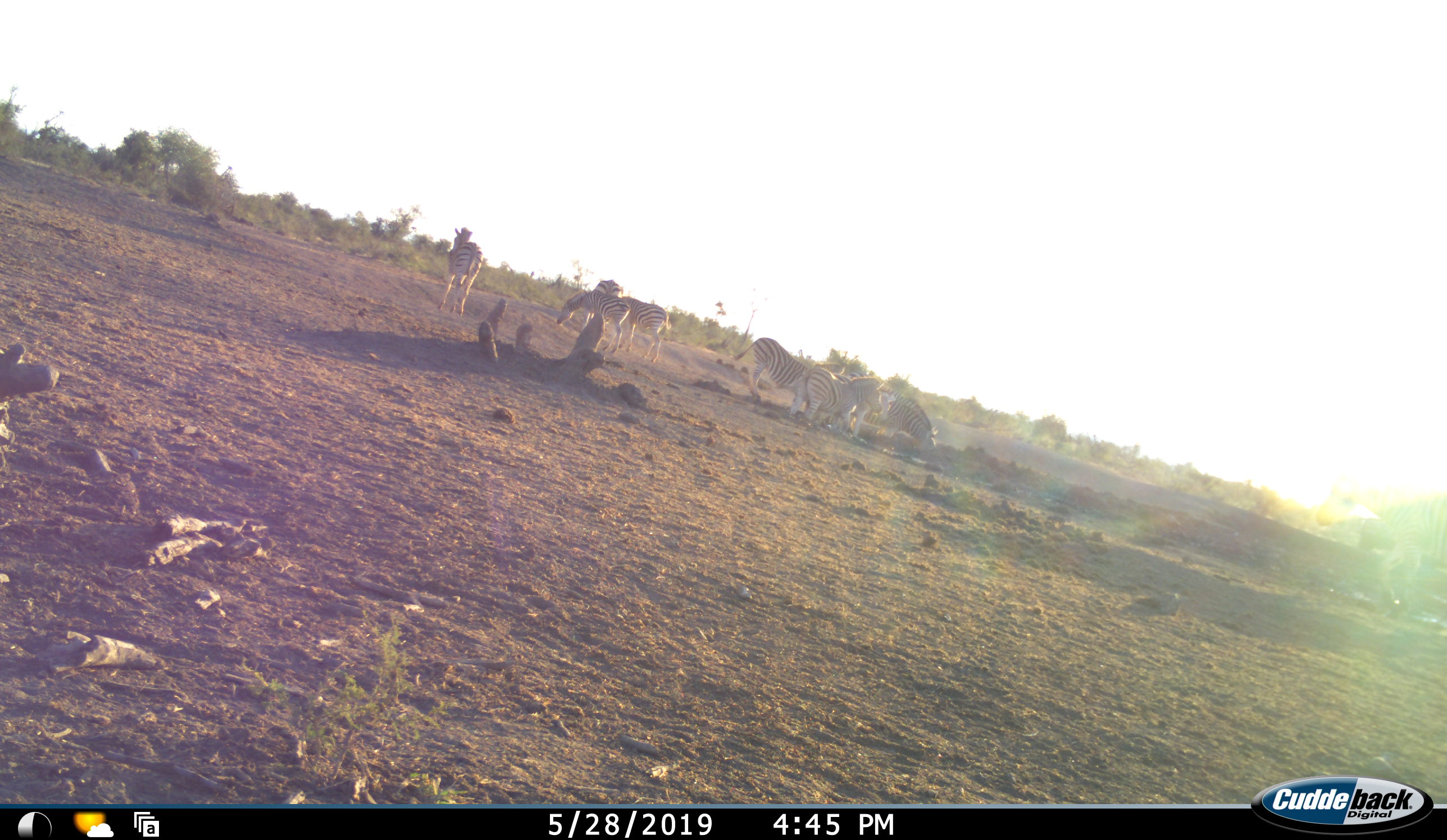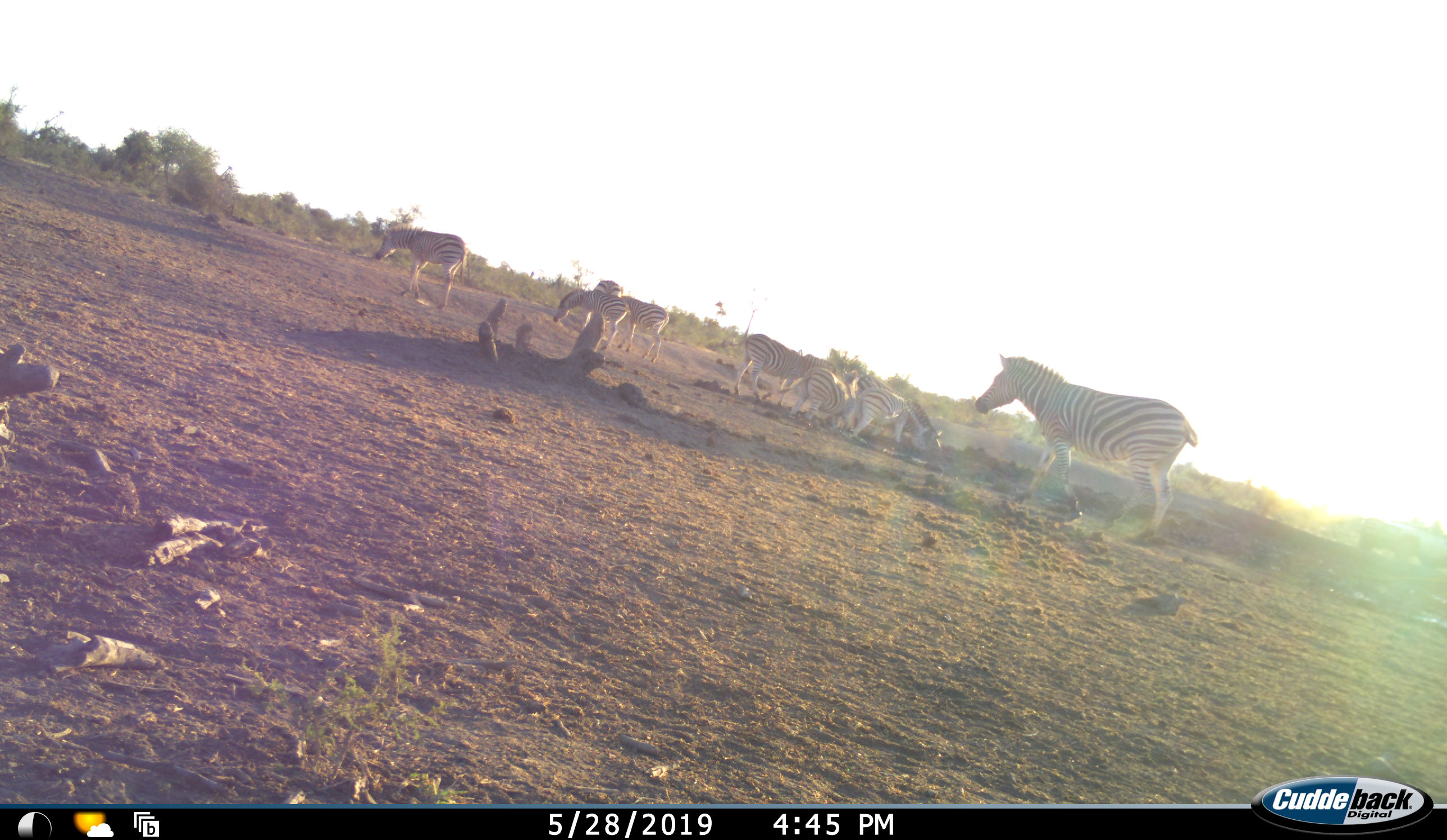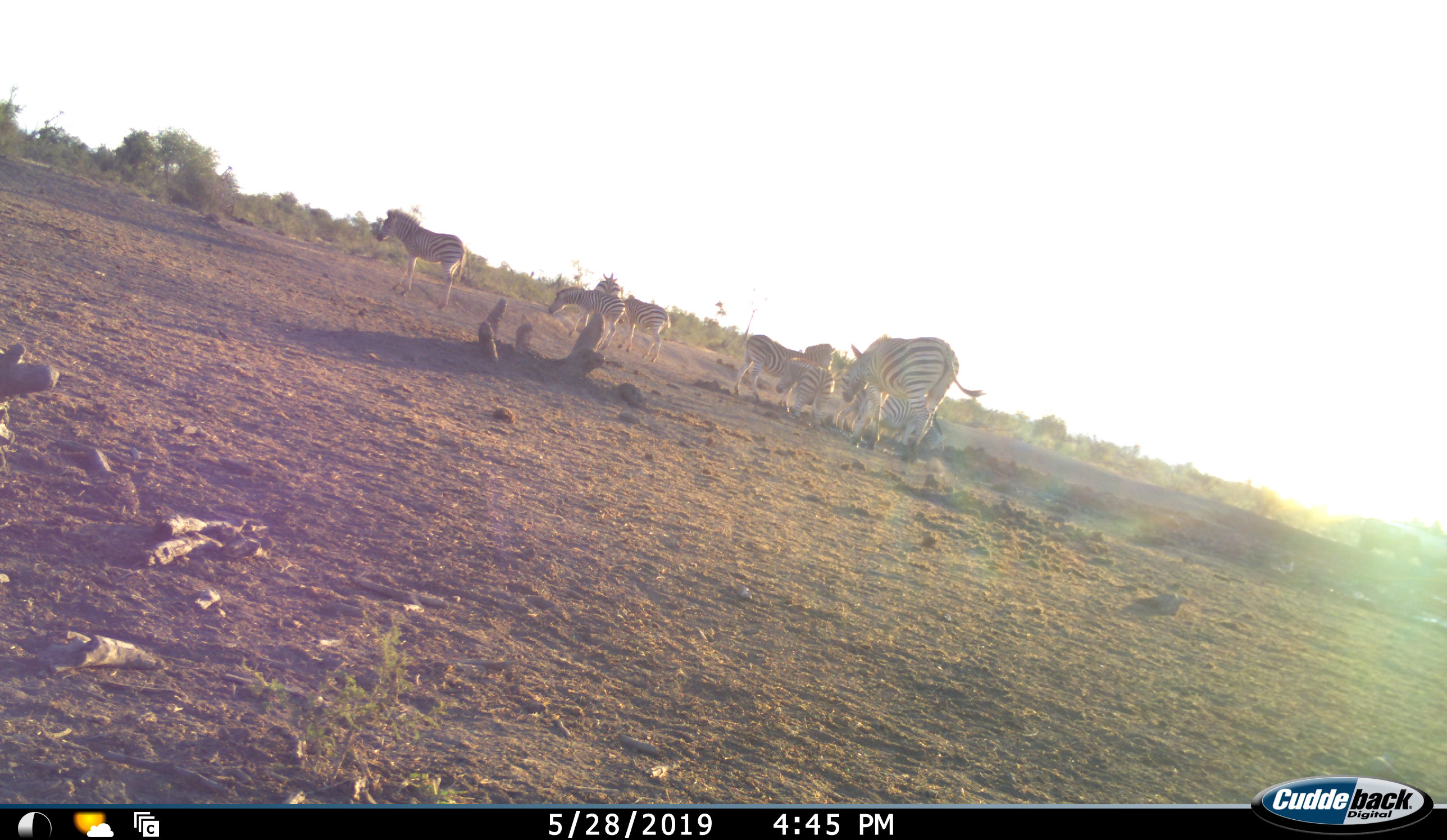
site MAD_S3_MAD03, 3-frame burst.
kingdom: Animalia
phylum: Chordata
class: Mammalia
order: Perissodactyla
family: Equidae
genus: Equus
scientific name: Equus quagga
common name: plains zebra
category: zebraplains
Zebraplains (plains zebra) (Equus quagga), count 8. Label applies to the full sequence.